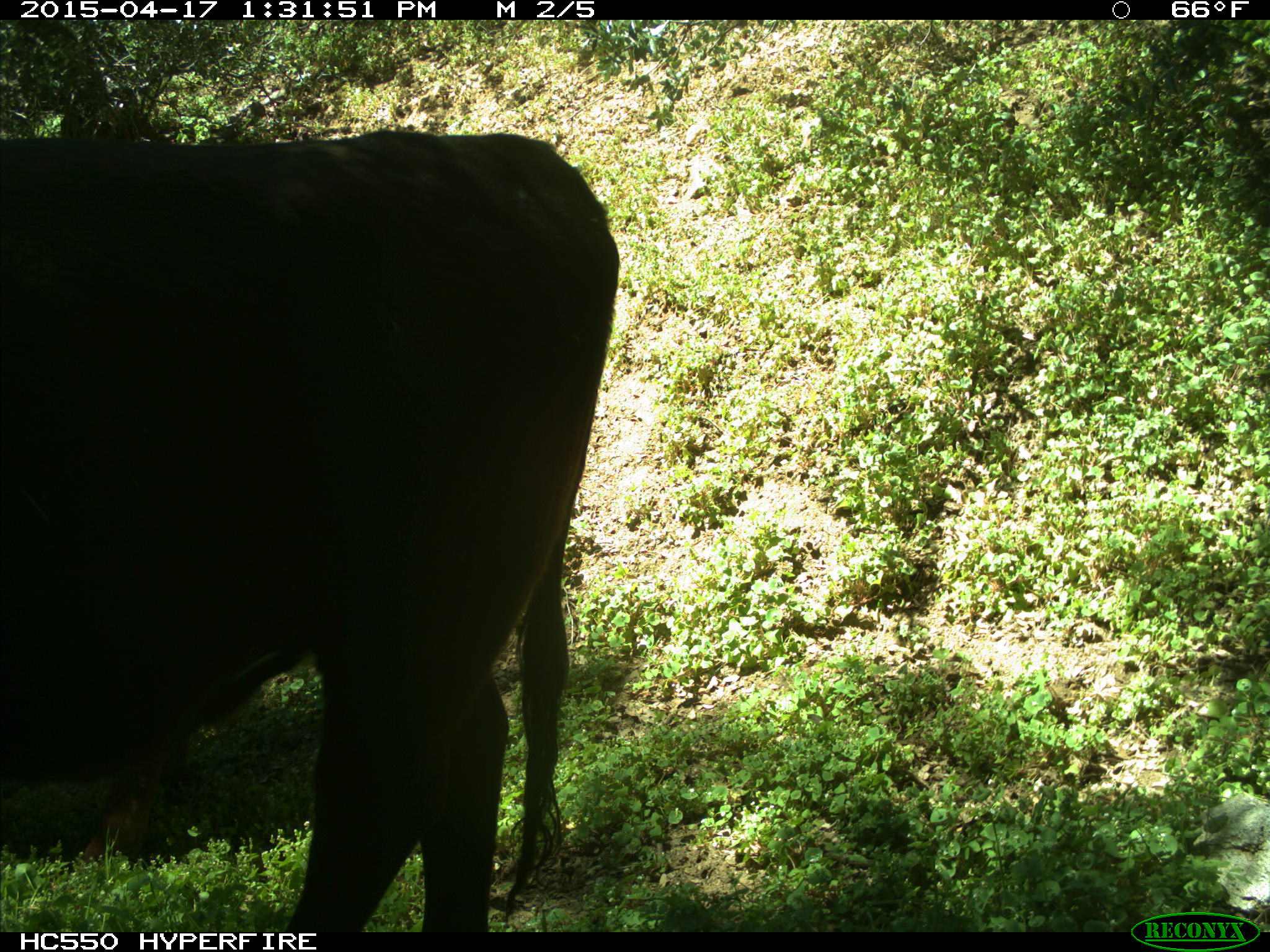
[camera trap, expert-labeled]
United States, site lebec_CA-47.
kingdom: Animalia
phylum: Chordata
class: Mammalia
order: Artiodactyla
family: Bovidae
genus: Bos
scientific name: Bos taurus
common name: domestic cow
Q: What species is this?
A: Bos taurus (domestic cow).